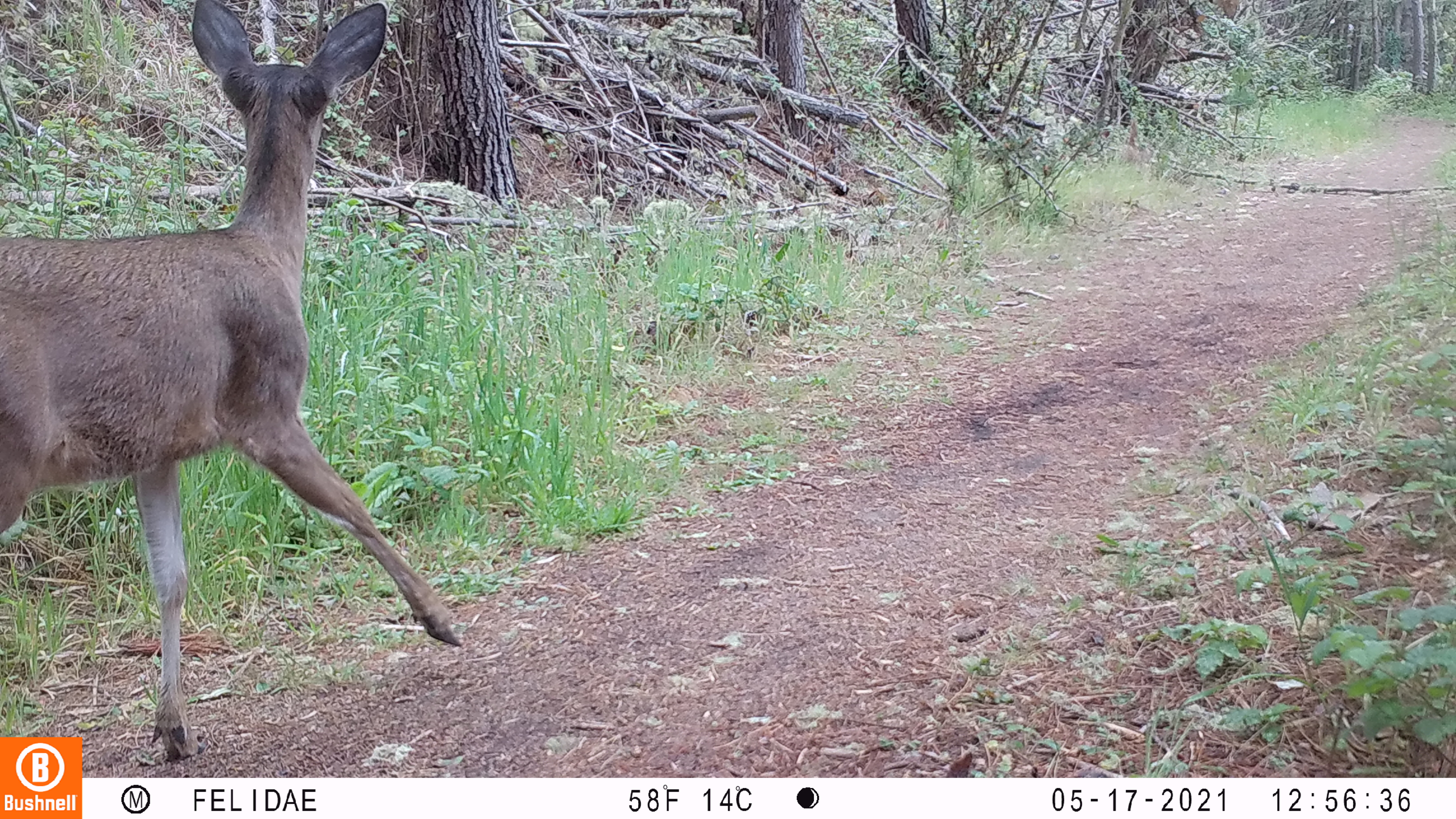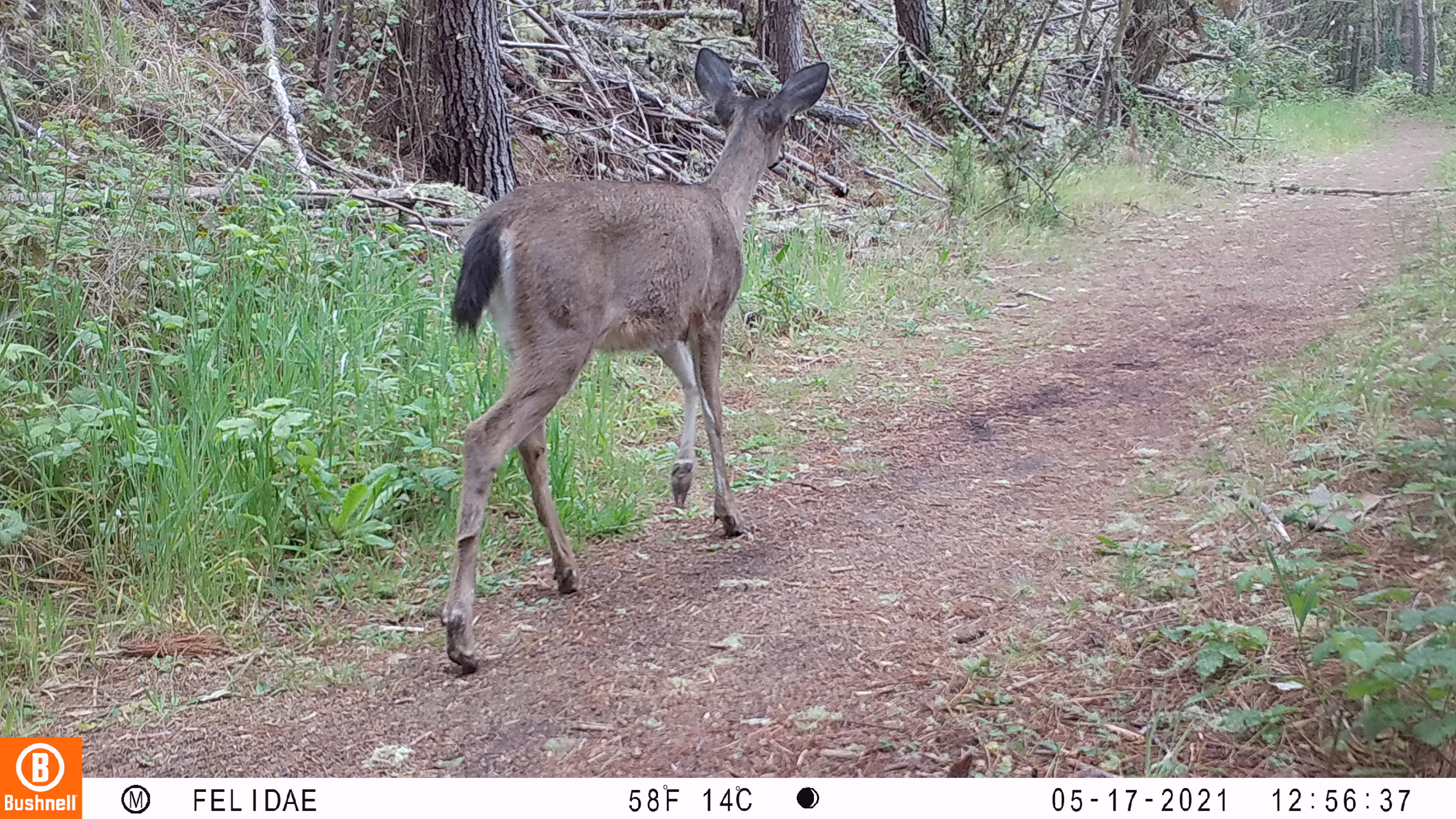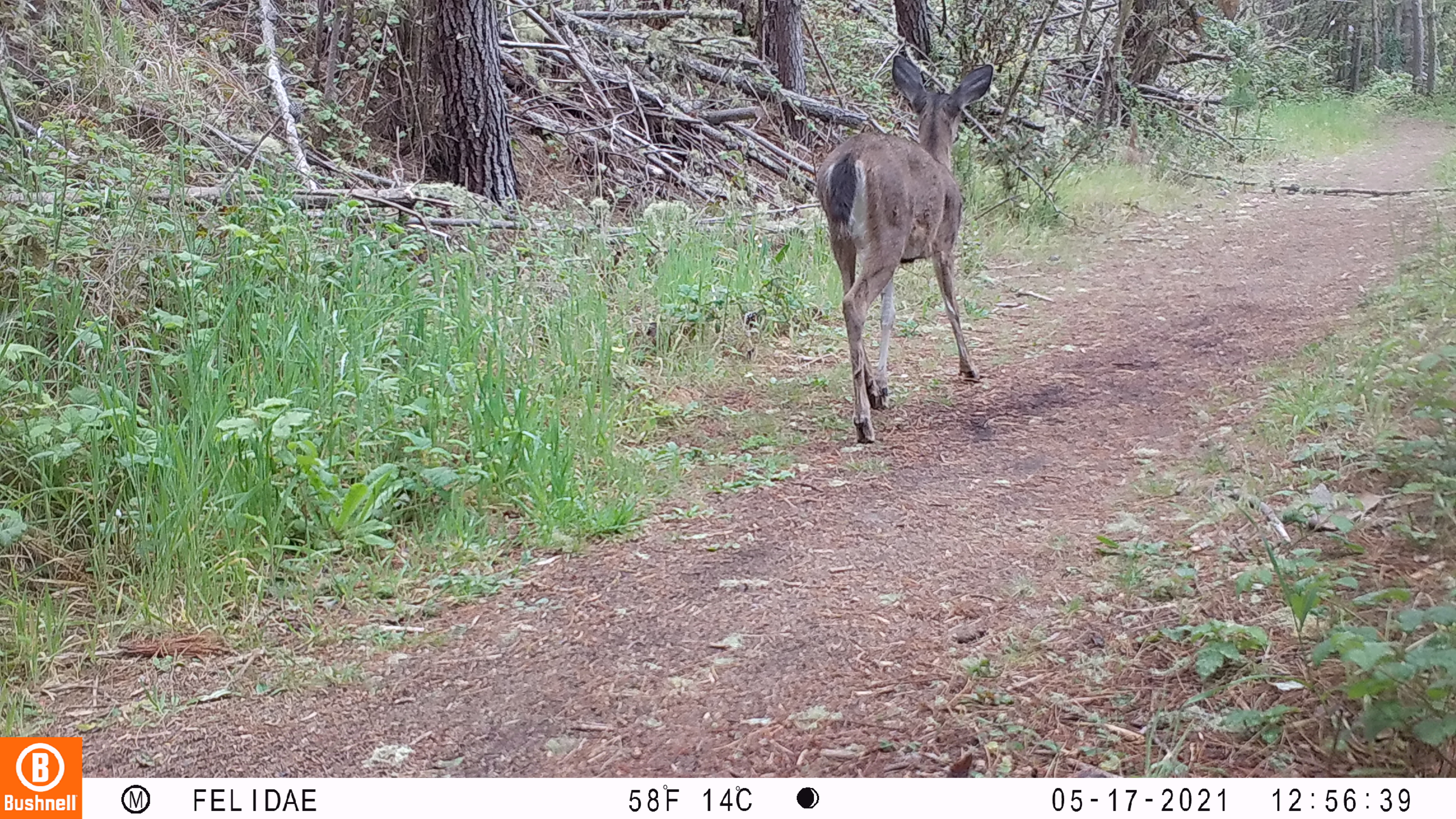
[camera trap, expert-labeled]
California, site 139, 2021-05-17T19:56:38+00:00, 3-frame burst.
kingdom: Animalia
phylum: Chordata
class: Mammalia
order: Artiodactyla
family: Cervidae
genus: Odocoileus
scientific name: Odocoileus hemionus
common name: mule deer